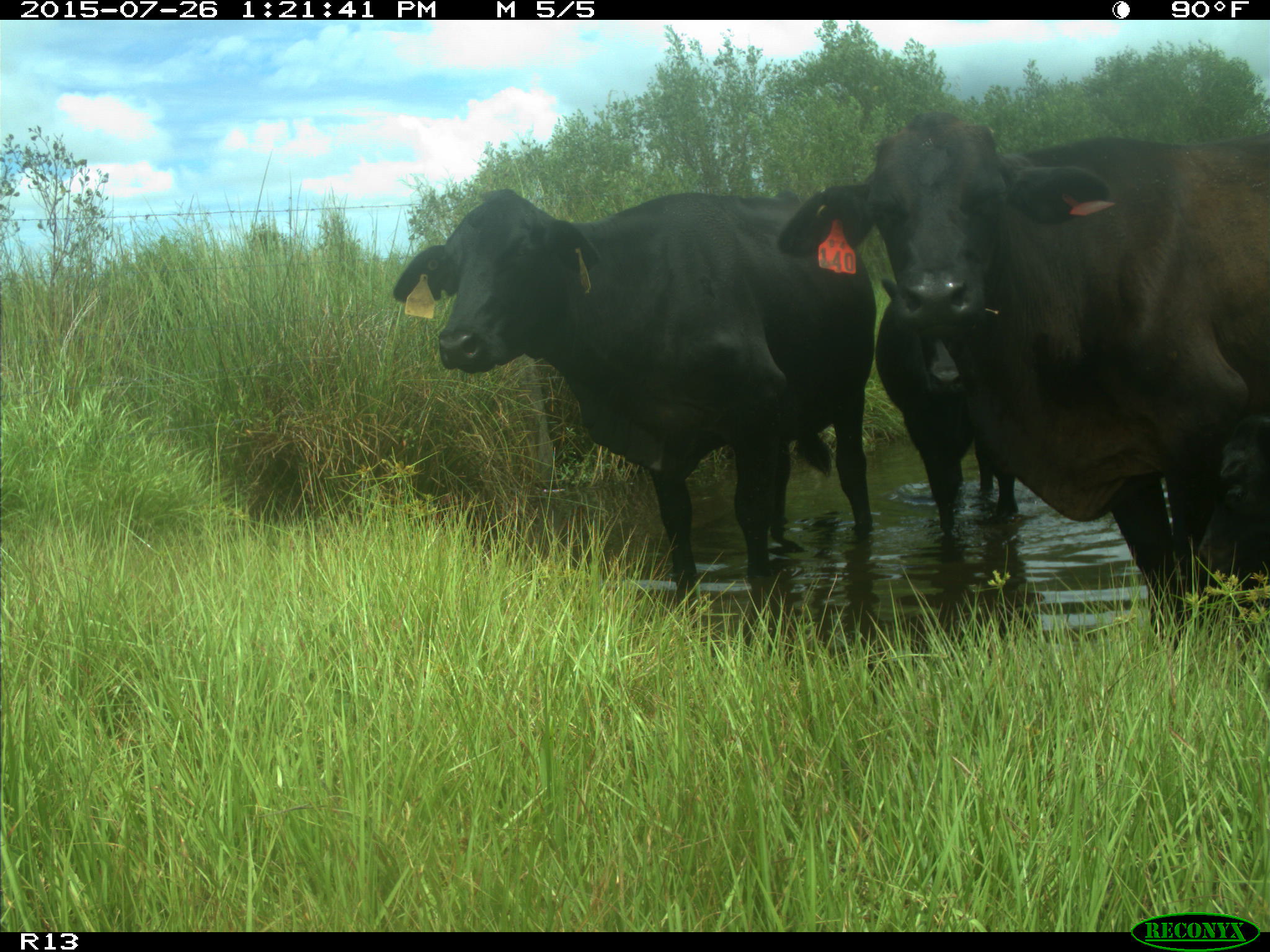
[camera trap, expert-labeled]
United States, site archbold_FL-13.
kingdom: Animalia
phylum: Chordata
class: Mammalia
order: Artiodactyla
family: Bovidae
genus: Bos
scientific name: Bos taurus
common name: domestic cow